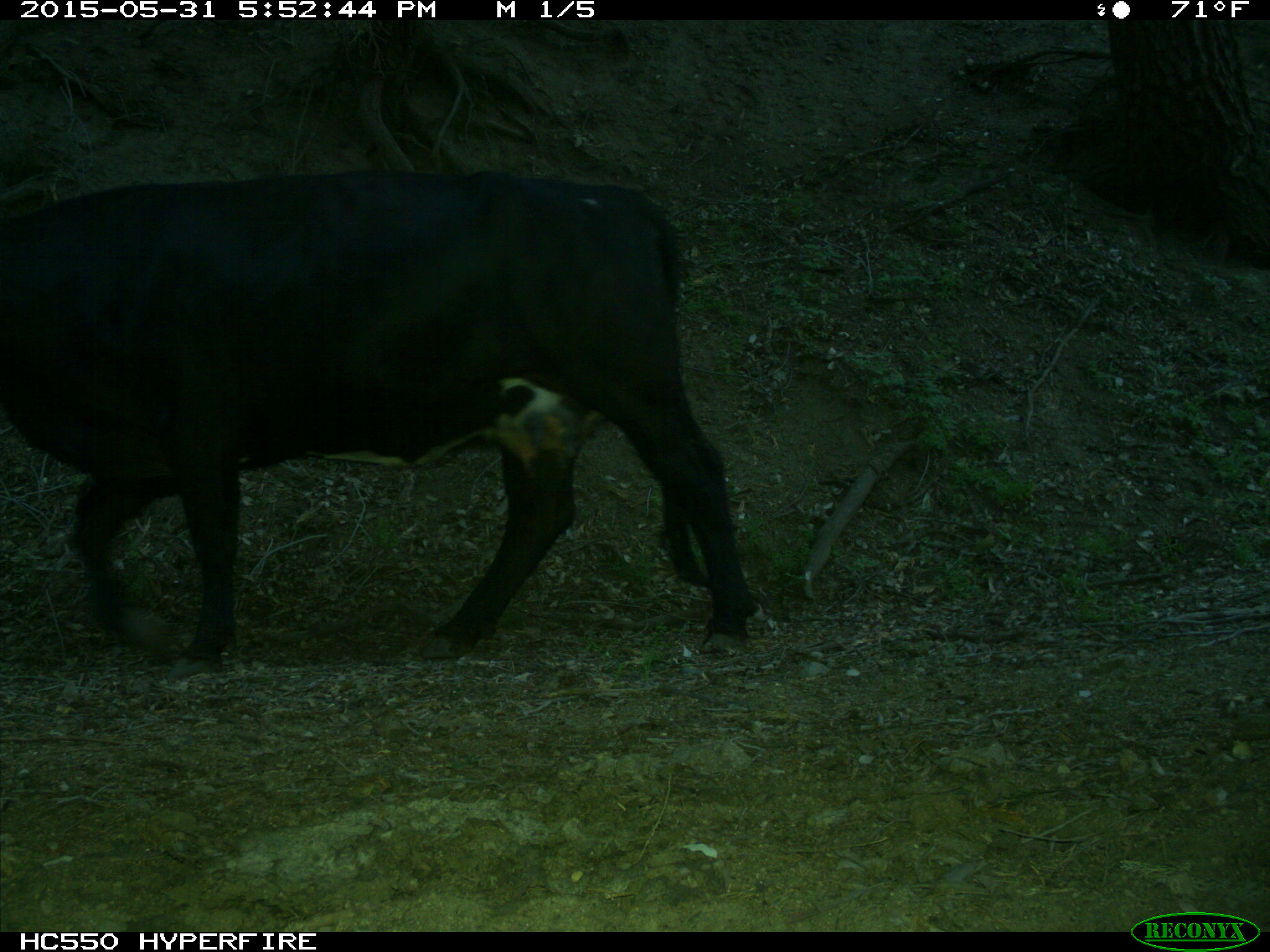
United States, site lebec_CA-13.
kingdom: Animalia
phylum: Chordata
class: Mammalia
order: Artiodactyla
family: Bovidae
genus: Bos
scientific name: Bos taurus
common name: domestic cow